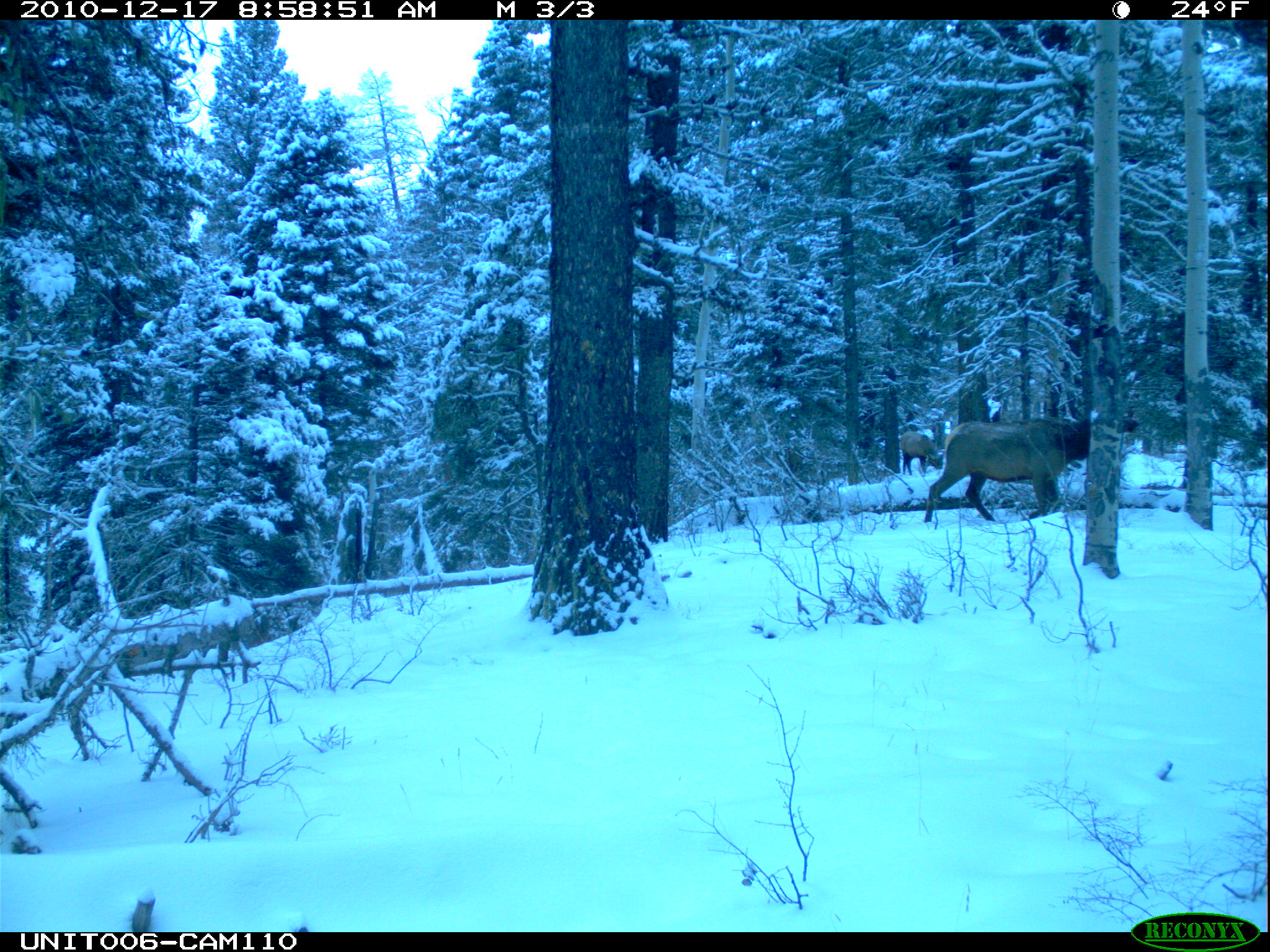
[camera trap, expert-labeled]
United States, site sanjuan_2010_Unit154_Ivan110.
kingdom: Animalia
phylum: Chordata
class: Mammalia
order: Artiodactyla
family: Cervidae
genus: Cervus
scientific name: Cervus elaphus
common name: red deer